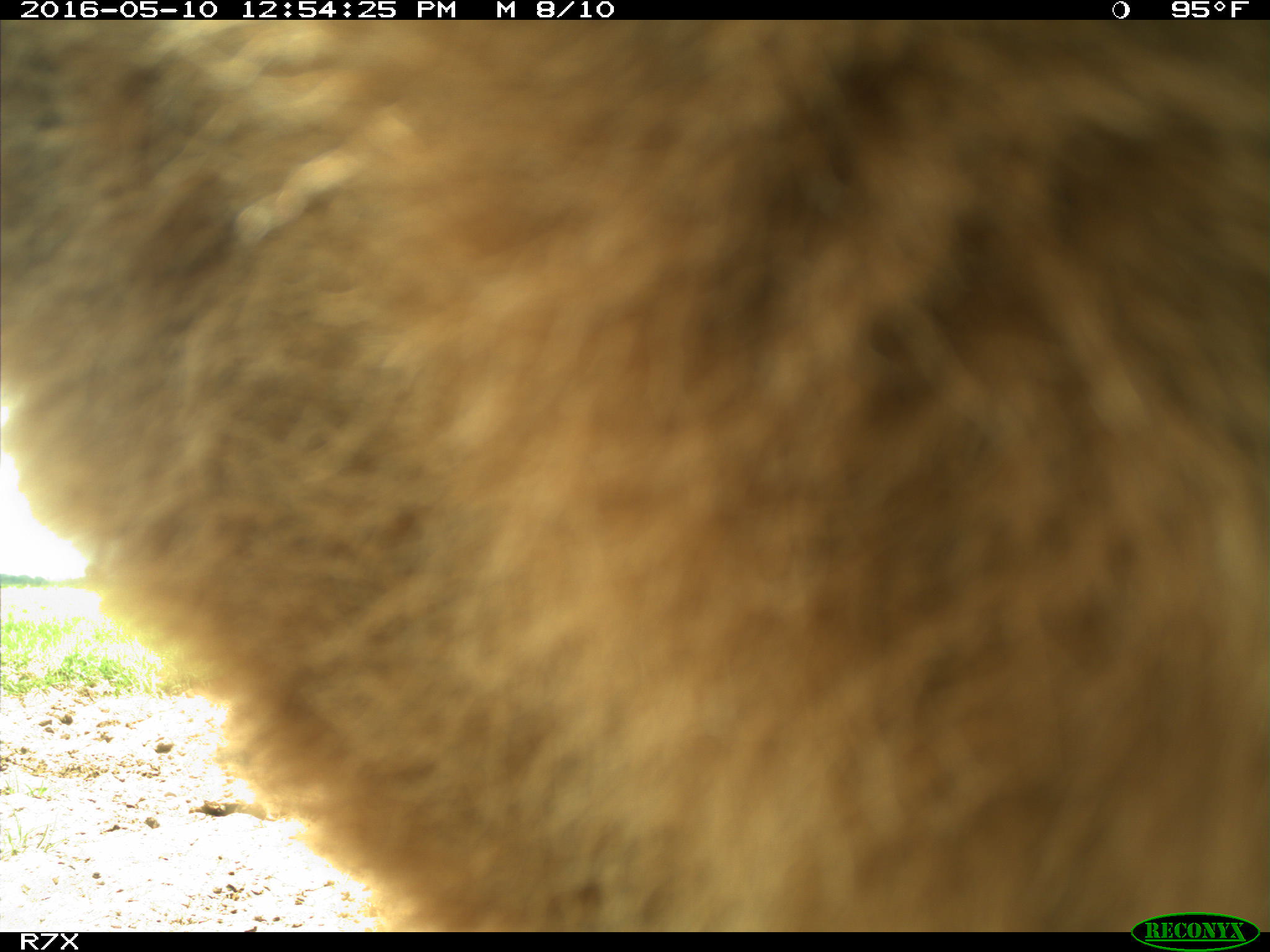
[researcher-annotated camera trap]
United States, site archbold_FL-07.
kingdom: Animalia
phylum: Chordata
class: Mammalia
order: Artiodactyla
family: Bovidae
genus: Bos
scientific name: Bos taurus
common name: domestic cow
Bos taurus (domestic cow).